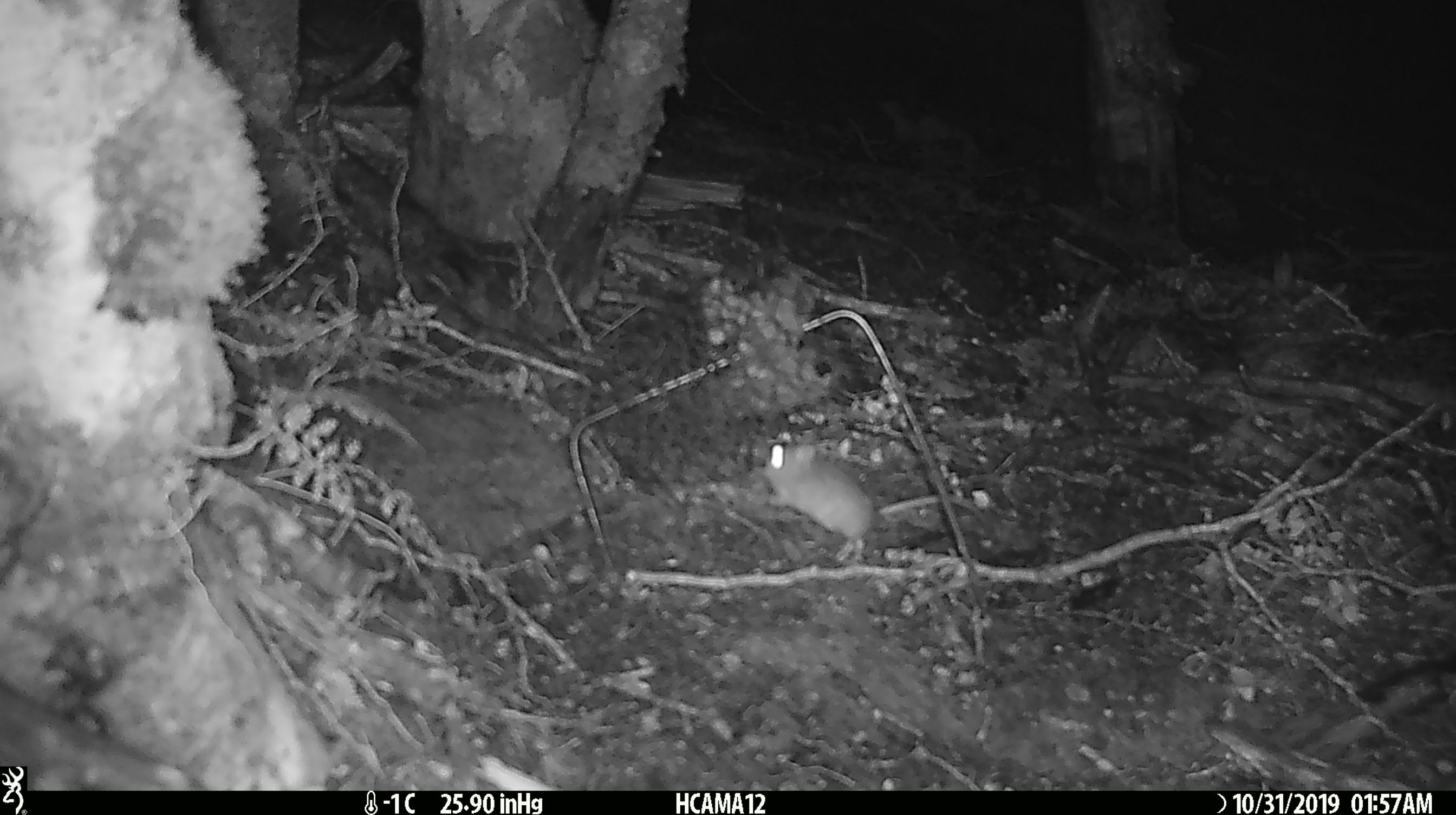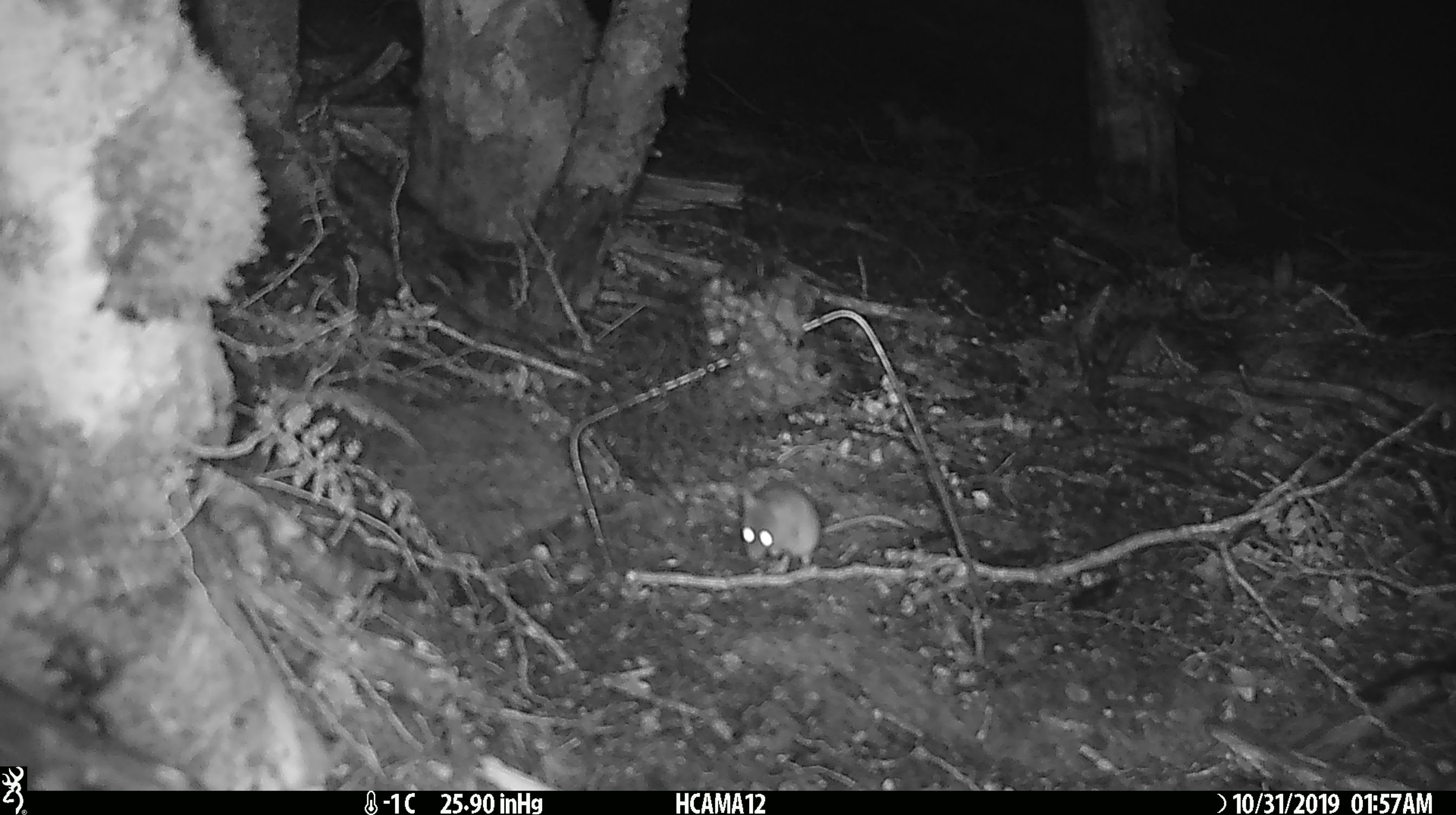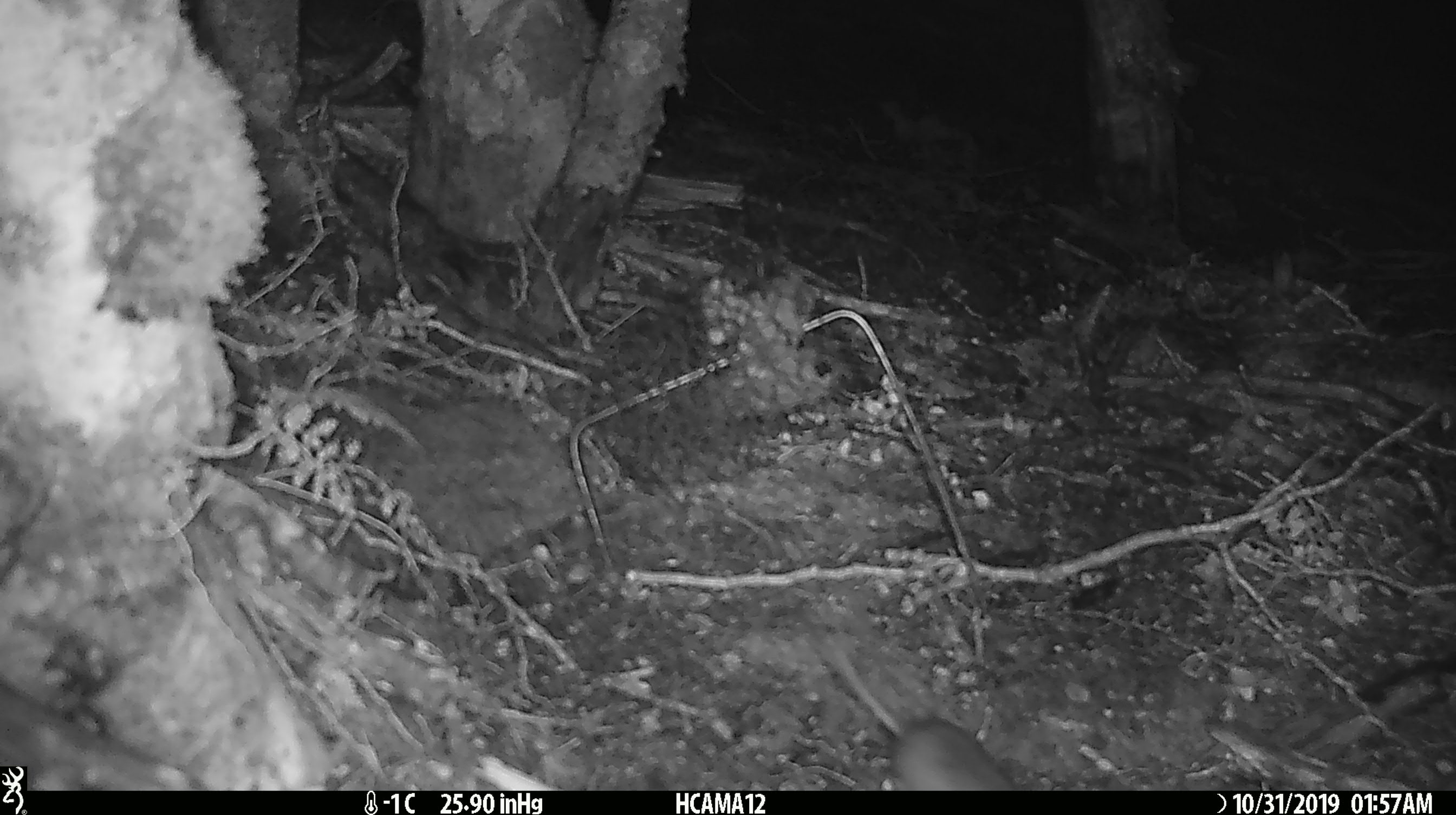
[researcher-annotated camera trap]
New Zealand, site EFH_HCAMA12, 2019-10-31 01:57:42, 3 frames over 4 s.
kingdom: Animalia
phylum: Chordata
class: Mammalia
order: Rodentia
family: Muridae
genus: Mus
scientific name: Mus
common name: mouse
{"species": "mouse (Mus)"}